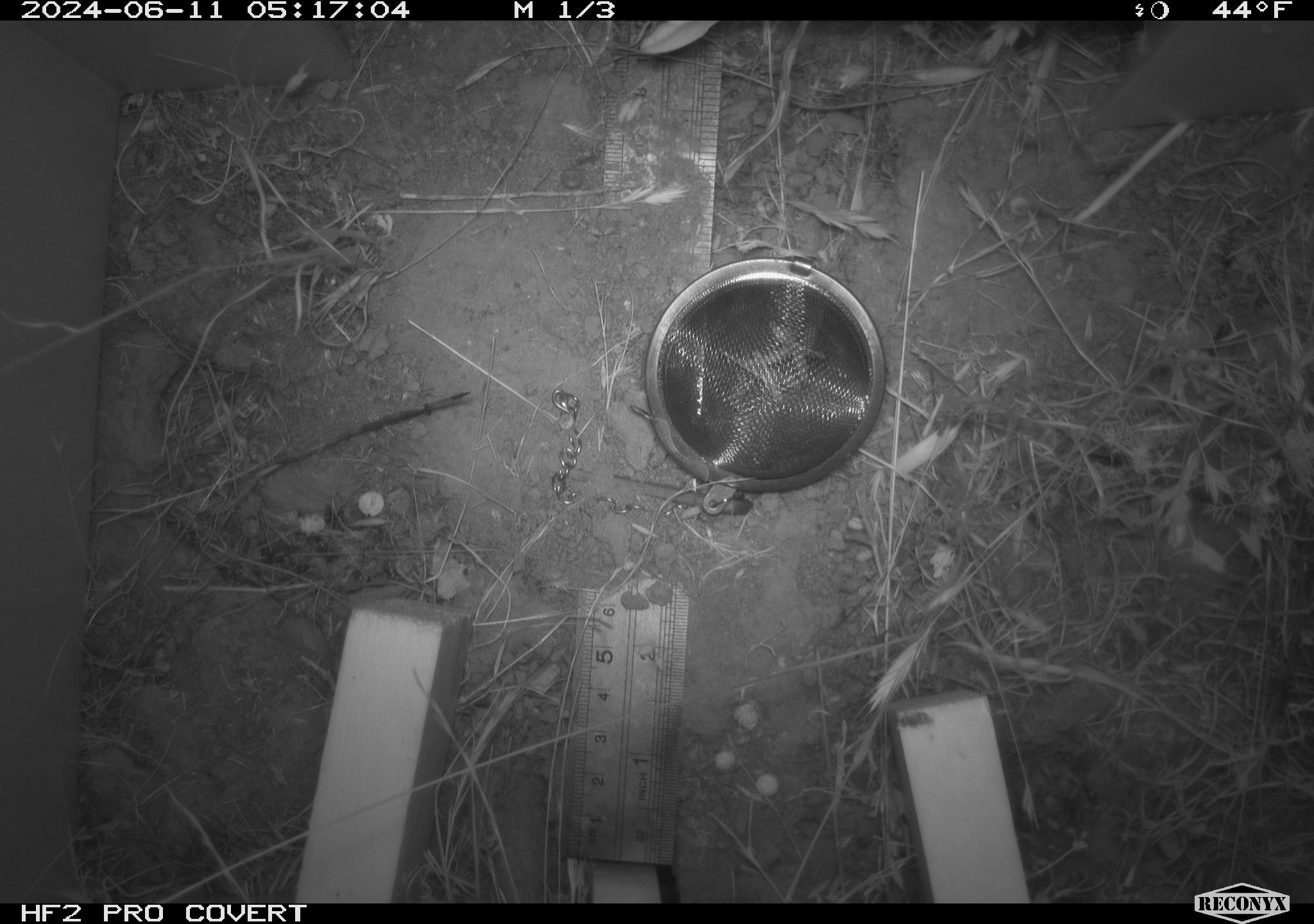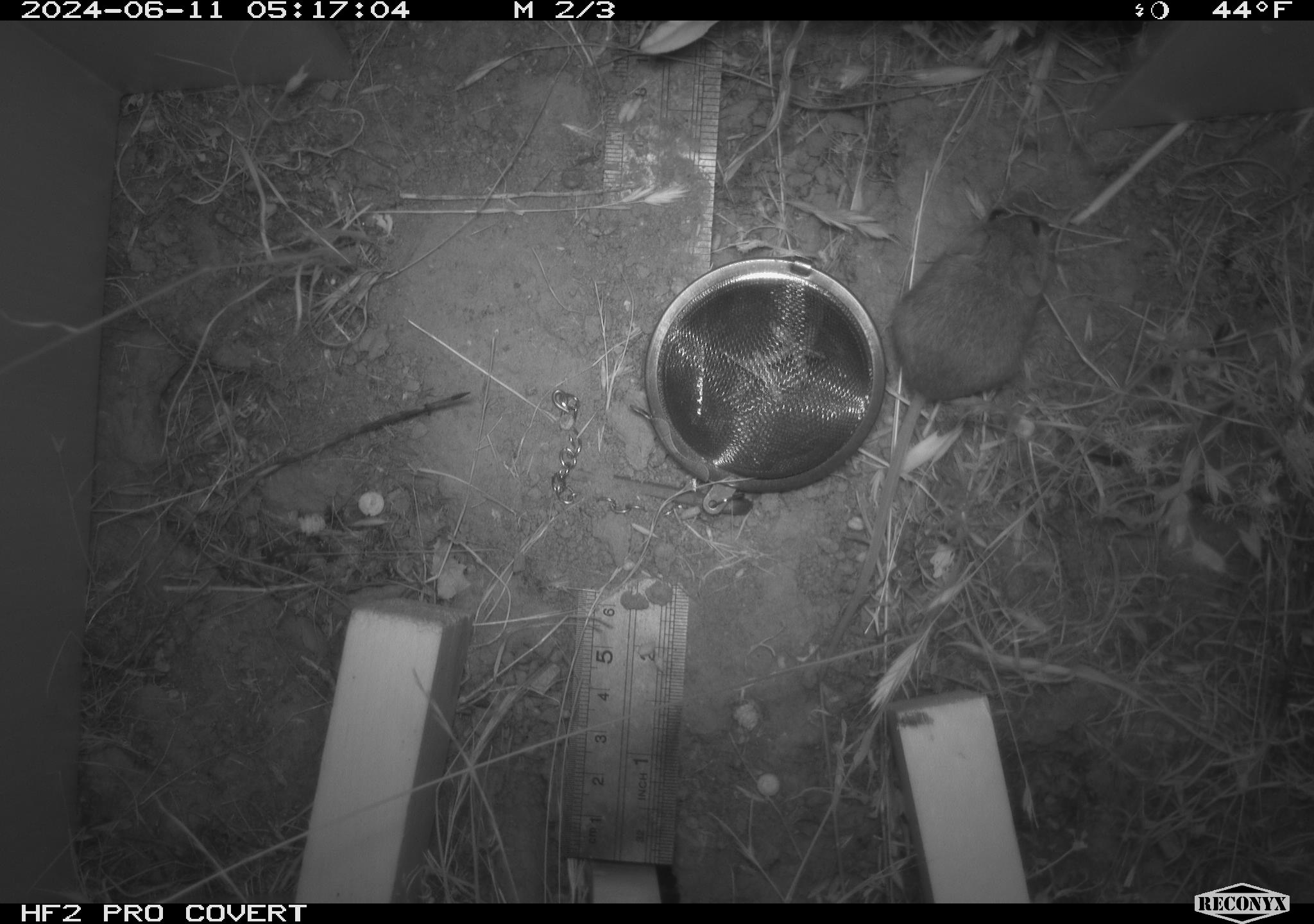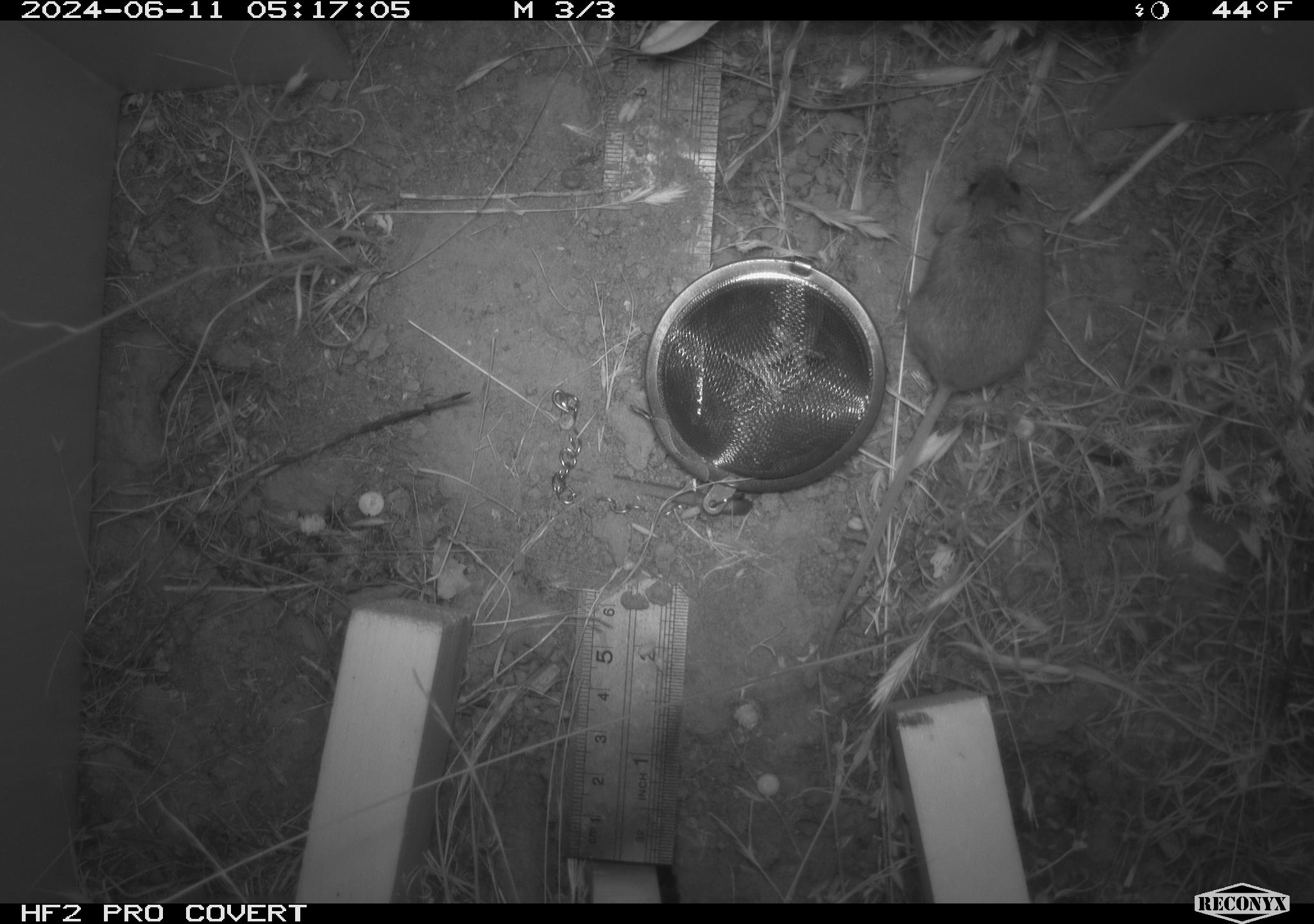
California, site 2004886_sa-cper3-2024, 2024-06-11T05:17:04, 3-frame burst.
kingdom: Animalia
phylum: Chordata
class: Mammalia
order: Rodentia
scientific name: Rodentia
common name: rodent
Rodent (Rodentia).